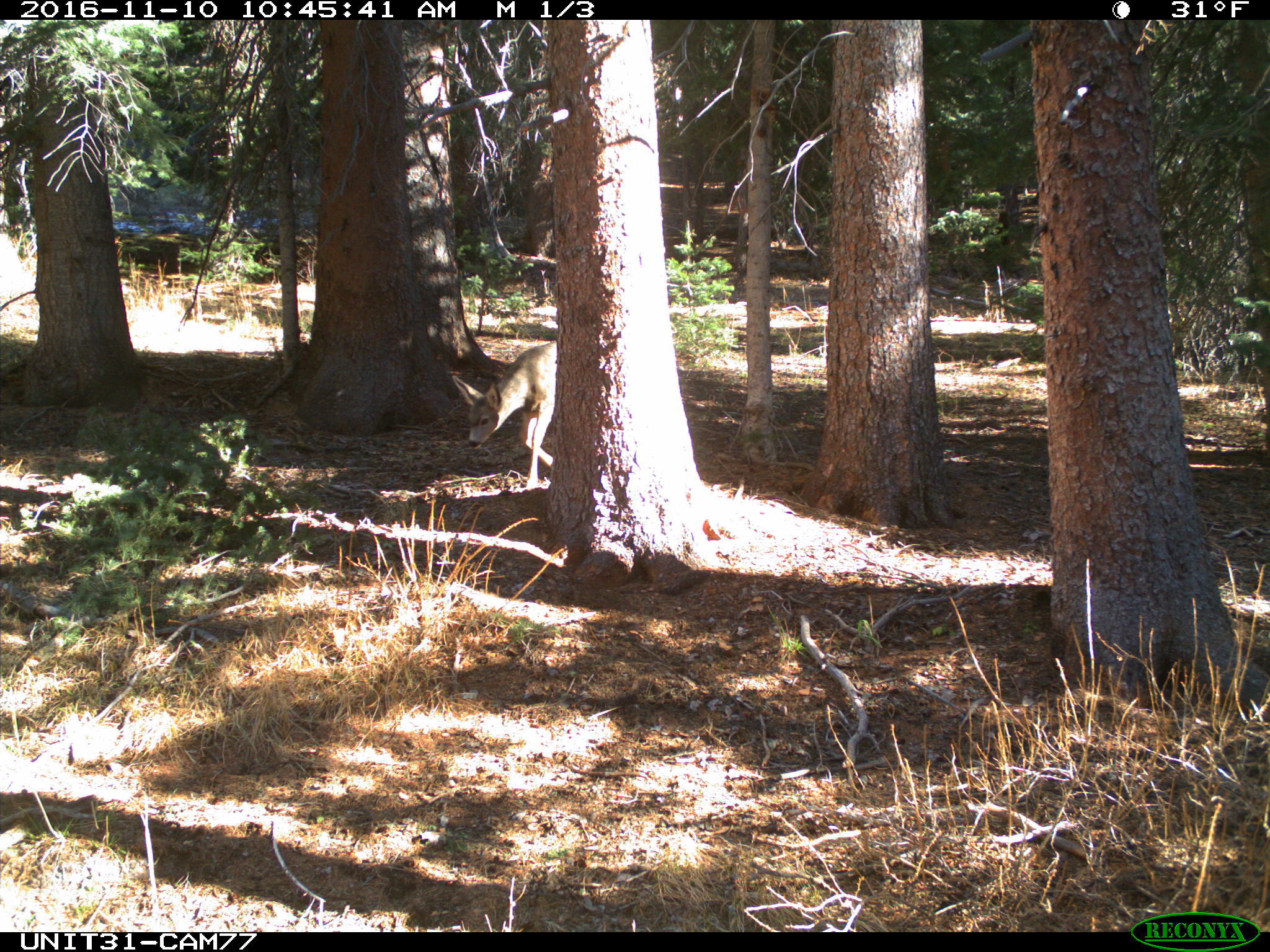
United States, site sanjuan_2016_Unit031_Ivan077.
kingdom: Animalia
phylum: Chordata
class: Mammalia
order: Artiodactyla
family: Cervidae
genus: Odocoileus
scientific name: Odocoileus hemionus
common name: mule deer